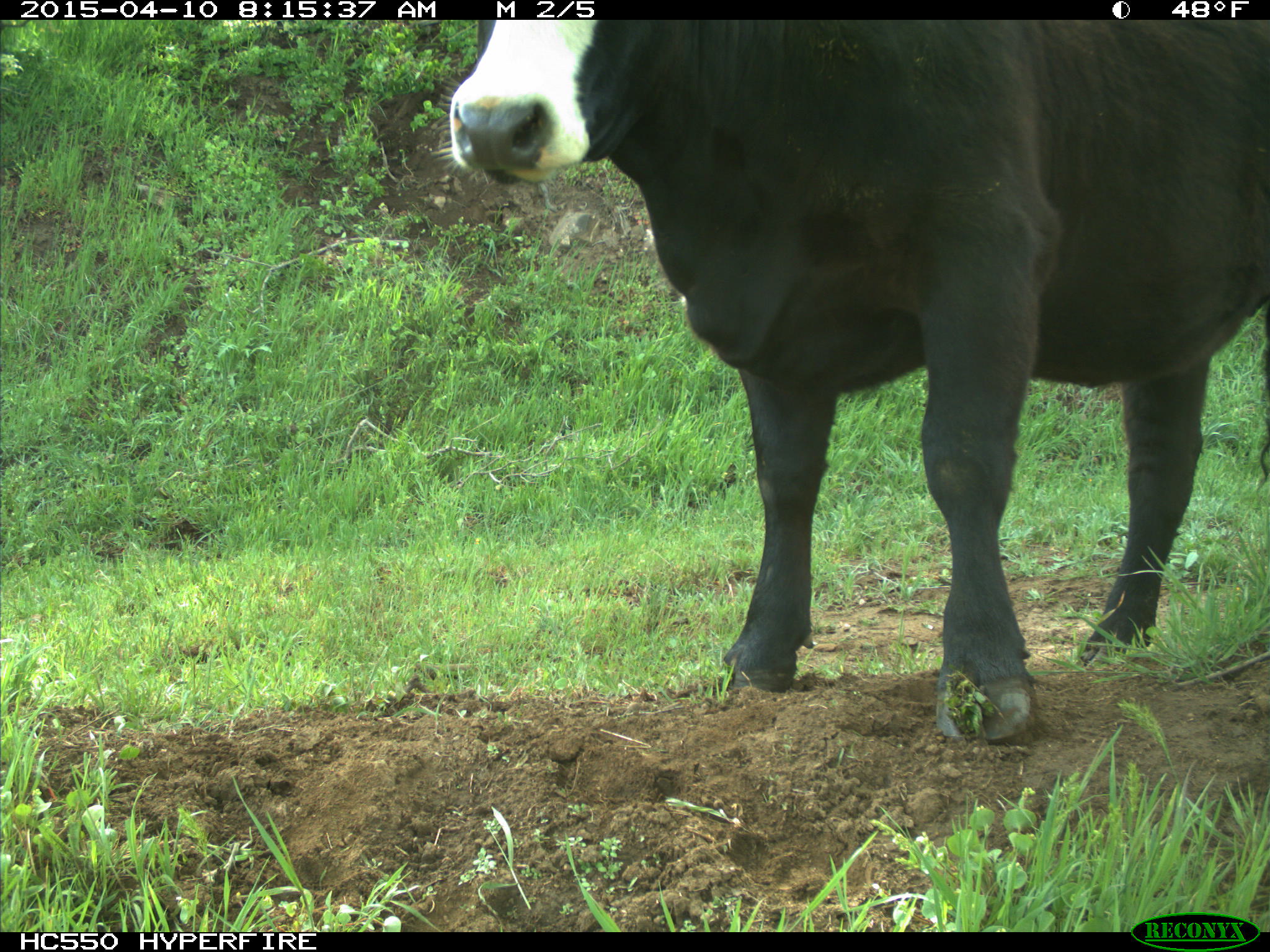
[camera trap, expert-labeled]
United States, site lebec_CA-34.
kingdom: Animalia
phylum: Chordata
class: Mammalia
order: Artiodactyla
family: Bovidae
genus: Bos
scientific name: Bos taurus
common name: domestic cow